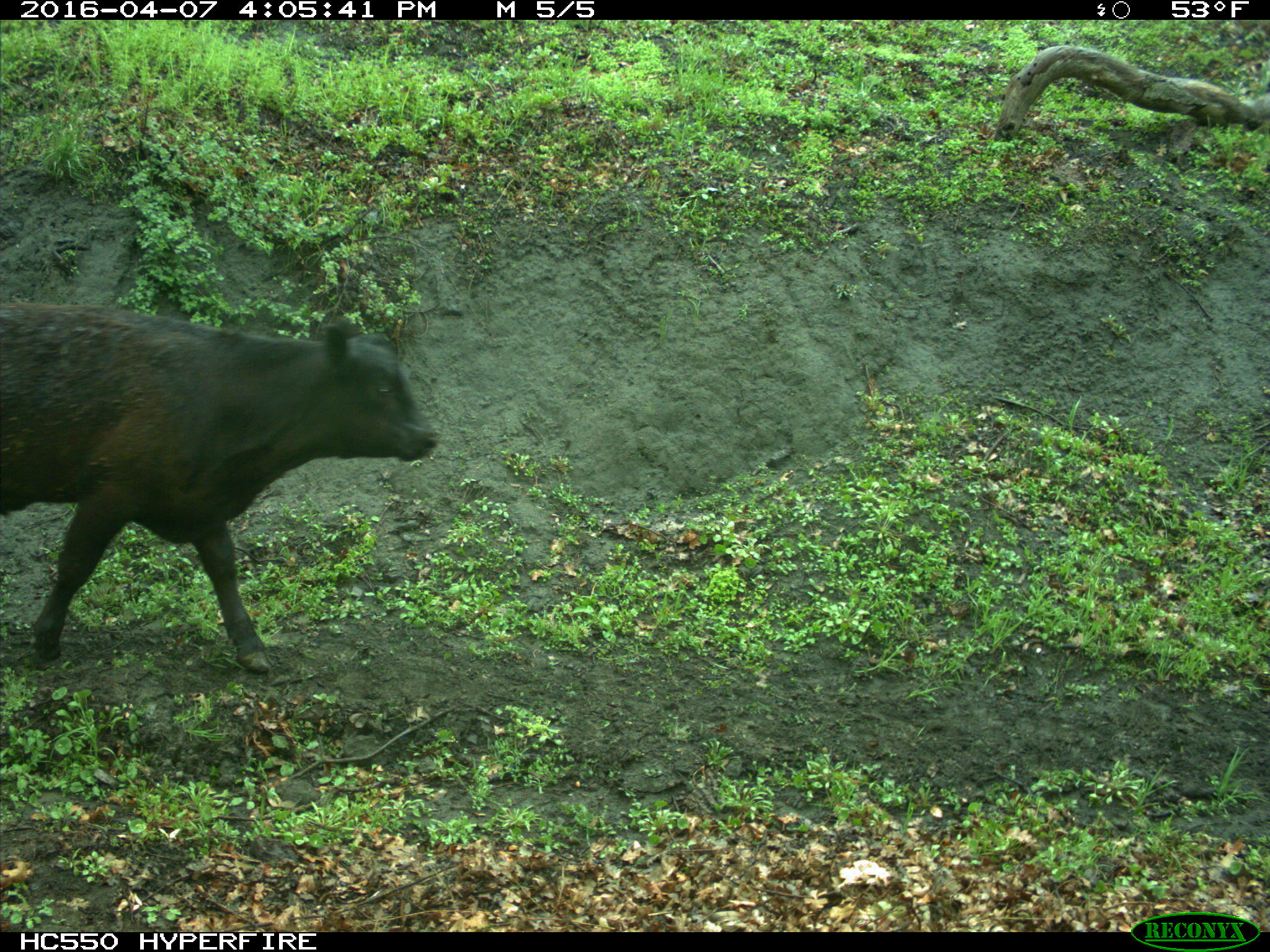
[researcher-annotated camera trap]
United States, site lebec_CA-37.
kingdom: Animalia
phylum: Chordata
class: Mammalia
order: Artiodactyla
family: Bovidae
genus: Bos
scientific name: Bos taurus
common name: domestic cow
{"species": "Bos taurus (domestic cow)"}